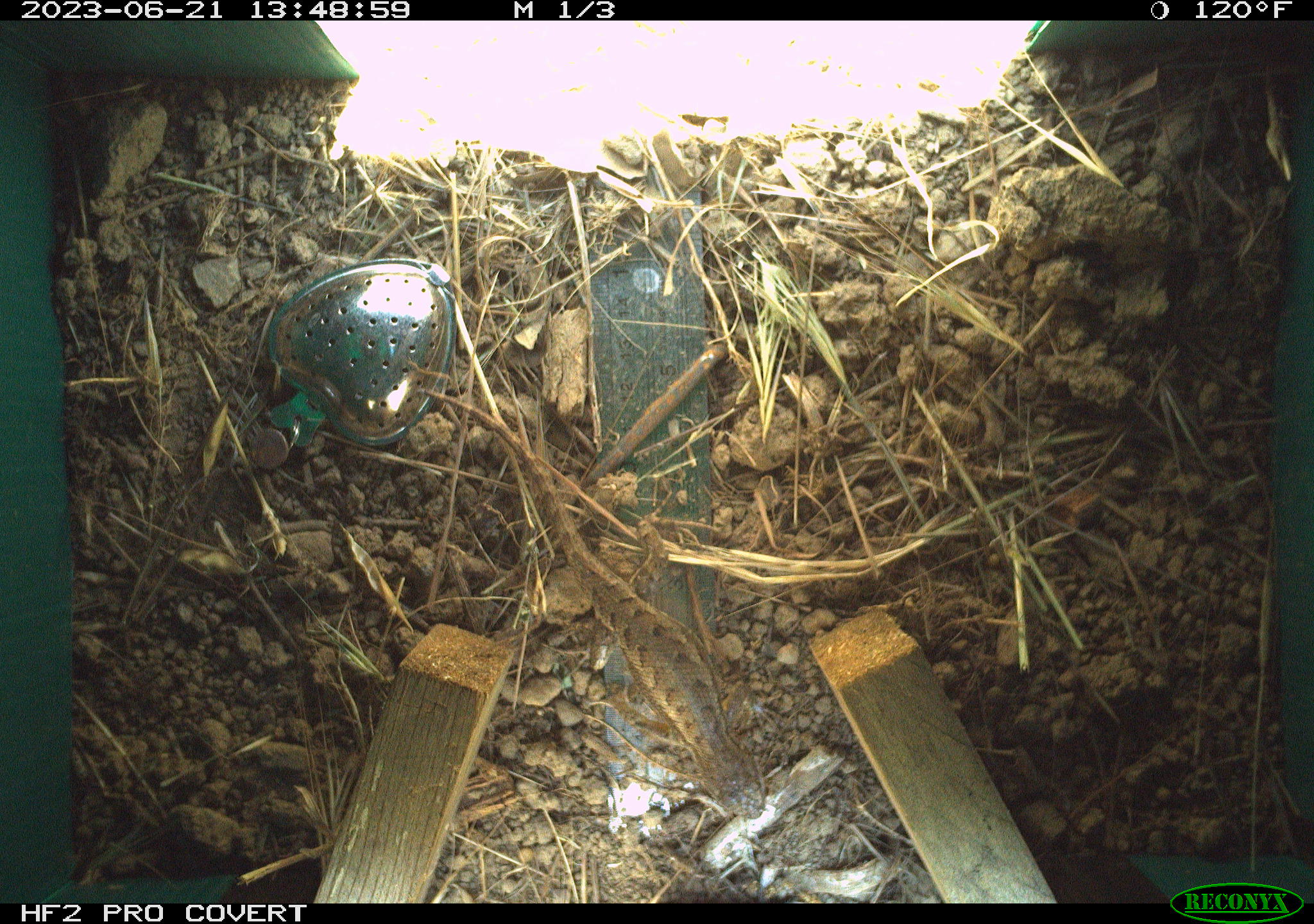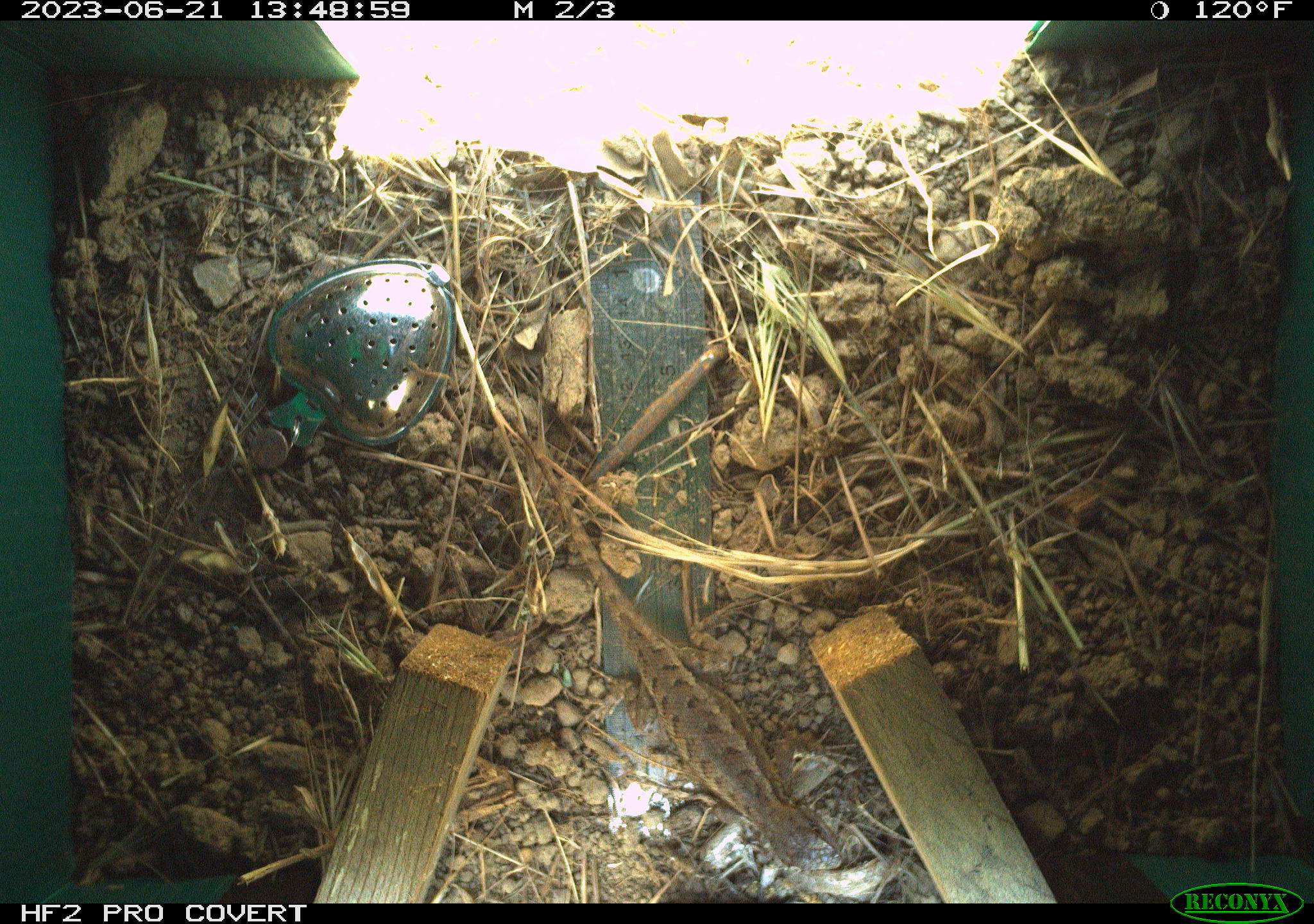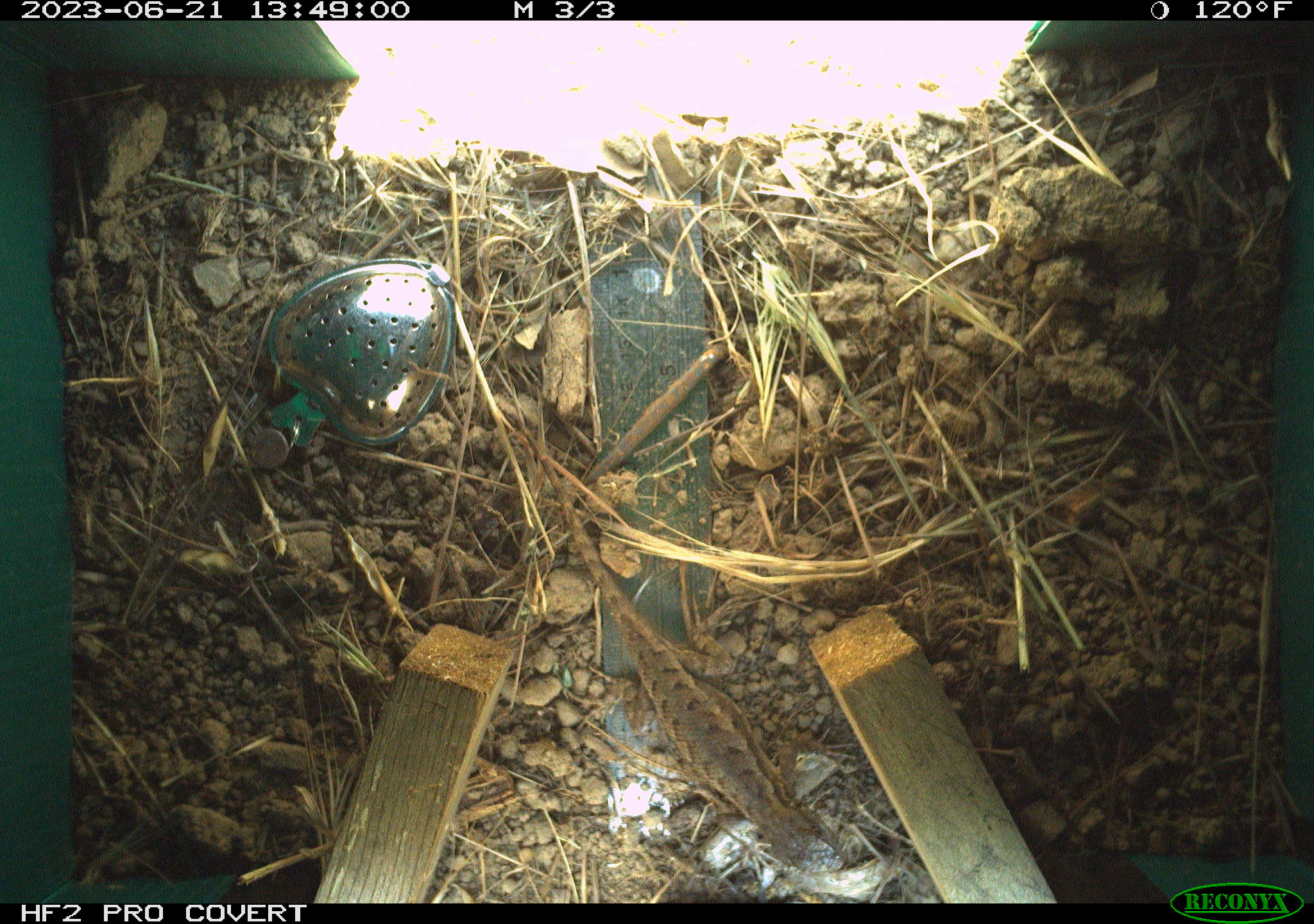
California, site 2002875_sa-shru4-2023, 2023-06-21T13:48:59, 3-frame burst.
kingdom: Animalia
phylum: Chordata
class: Reptilia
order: Squamata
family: Phrynosomatidae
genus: Sceloporus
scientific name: Sceloporus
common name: spiny lizards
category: sceloporus species